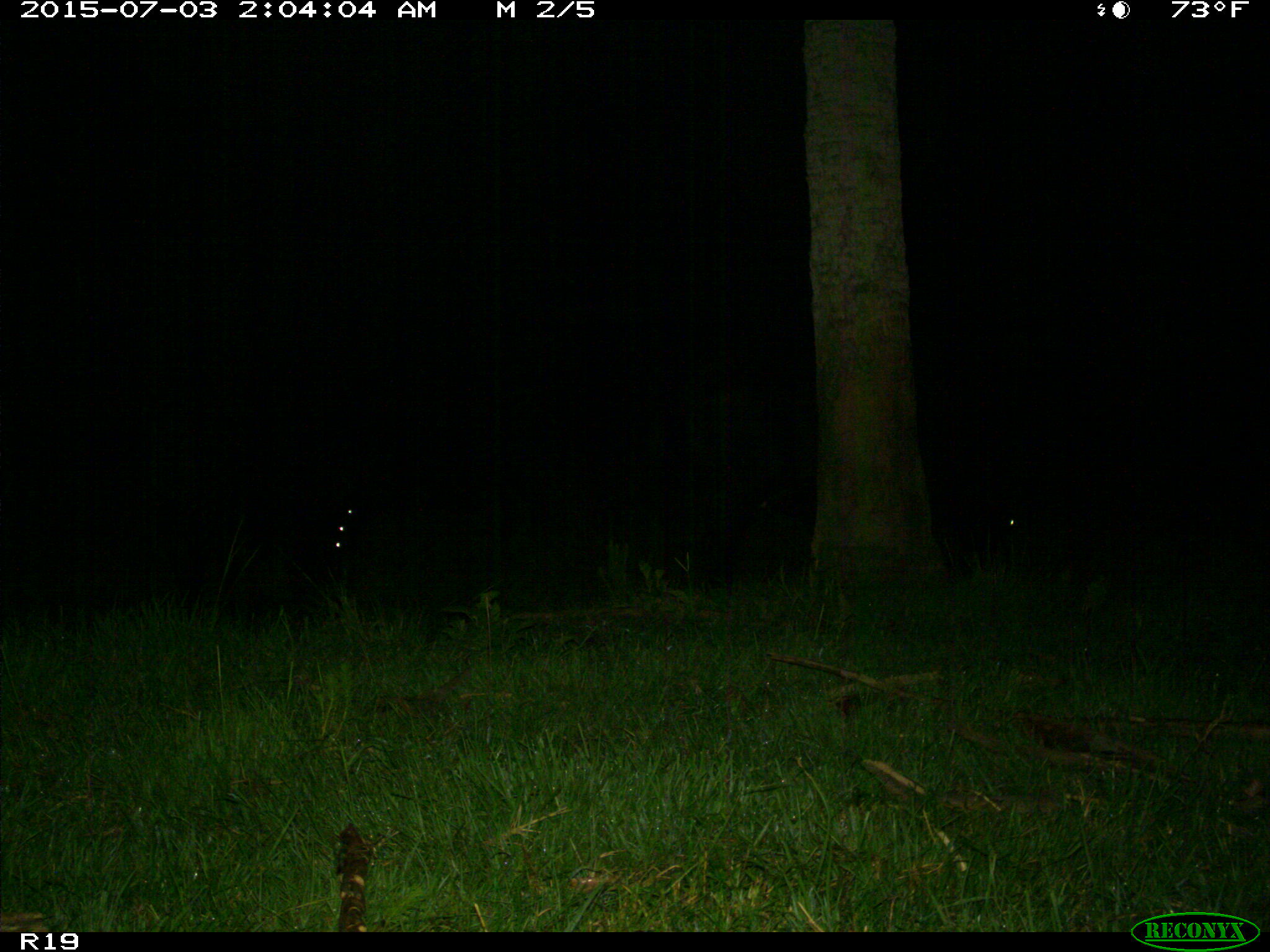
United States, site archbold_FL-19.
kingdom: Animalia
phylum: Chordata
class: Mammalia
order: Artiodactyla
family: Bovidae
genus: Bos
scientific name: Bos taurus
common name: domestic cow